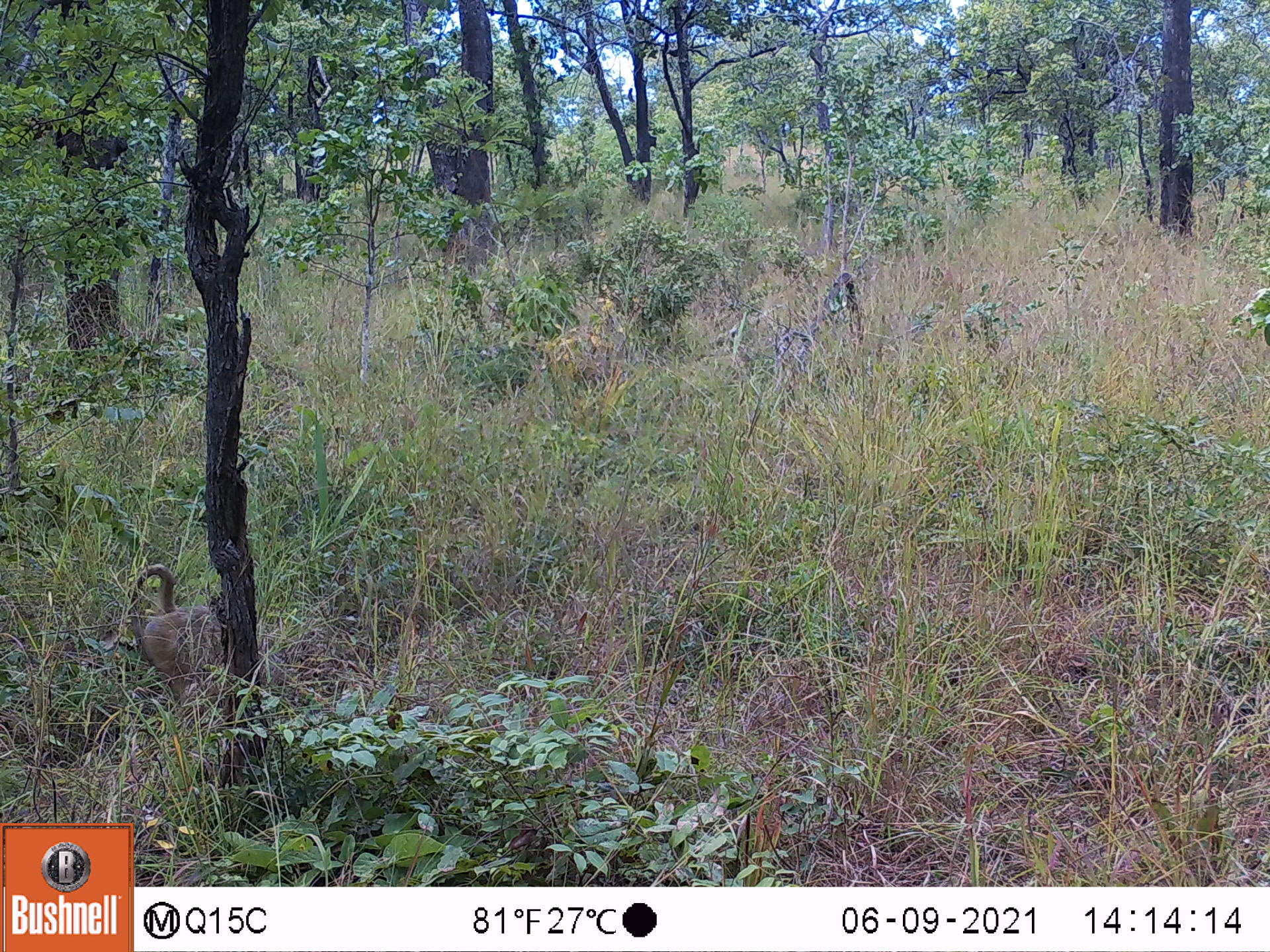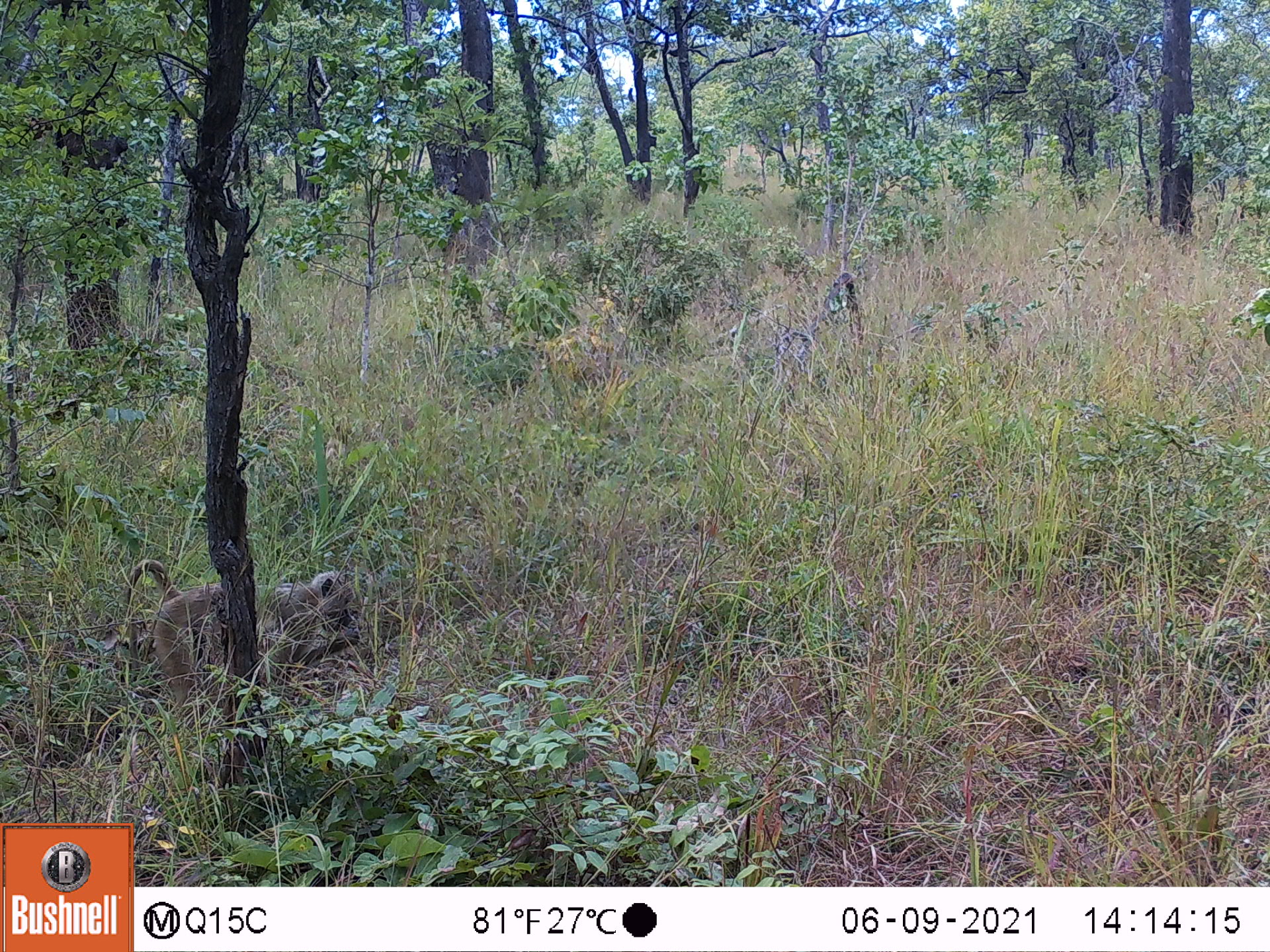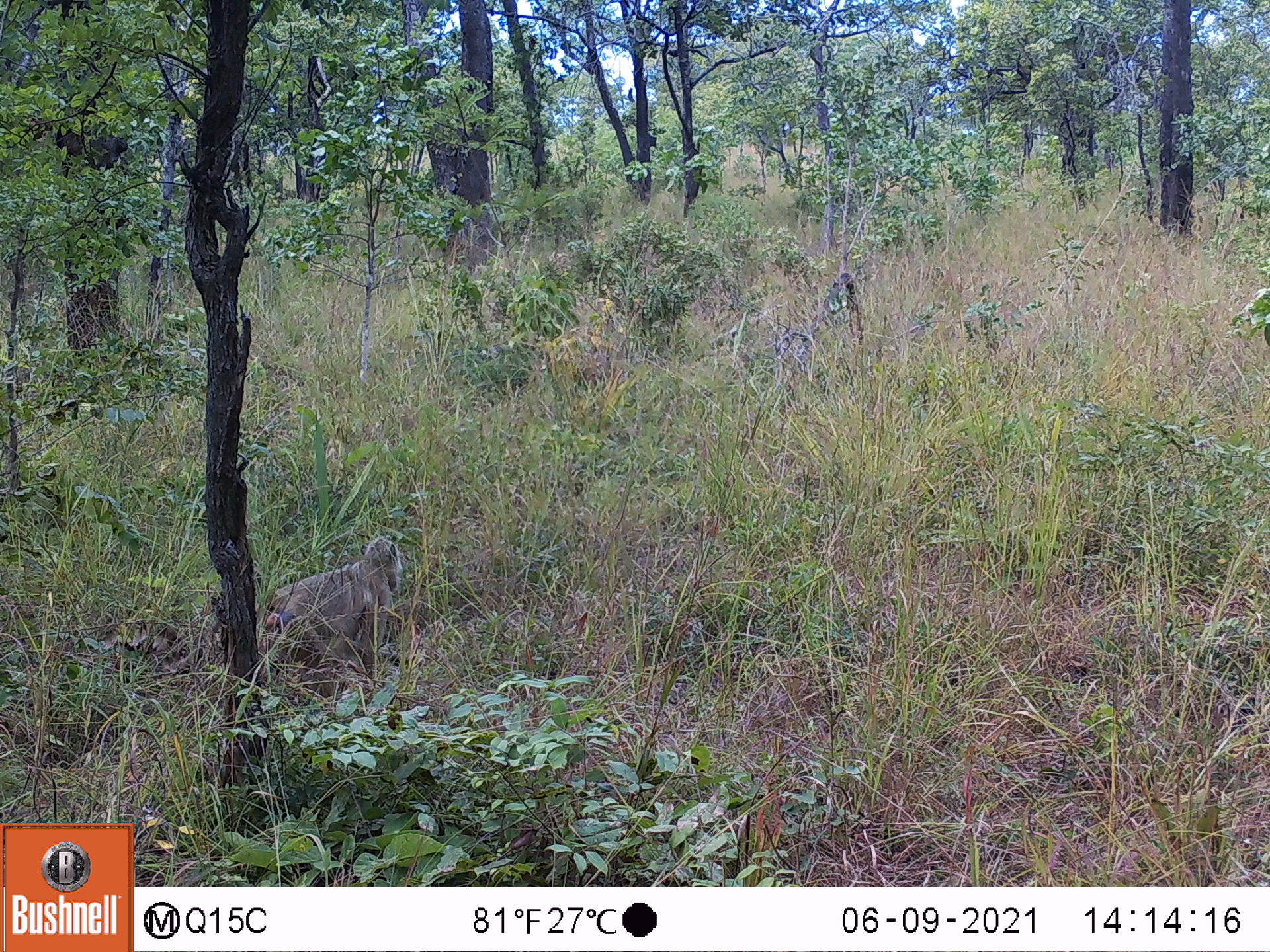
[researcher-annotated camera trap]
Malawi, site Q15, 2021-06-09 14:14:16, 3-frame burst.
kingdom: Animalia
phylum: Chordata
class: Mammalia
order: Primates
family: Cercopithecidae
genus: Papio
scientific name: Papio cynocephalus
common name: yellow baboon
Yellow baboon (Papio cynocephalus), count 1.